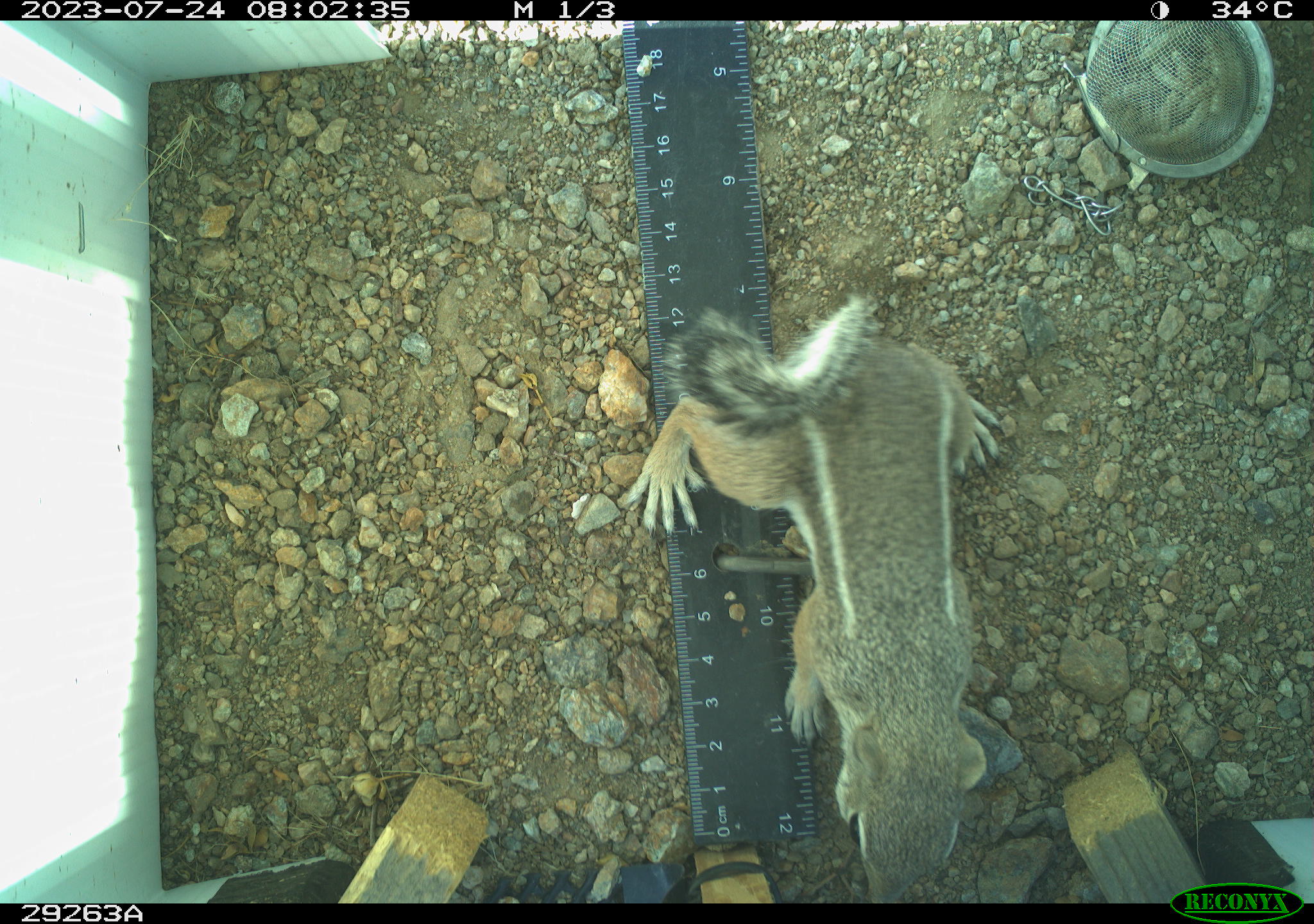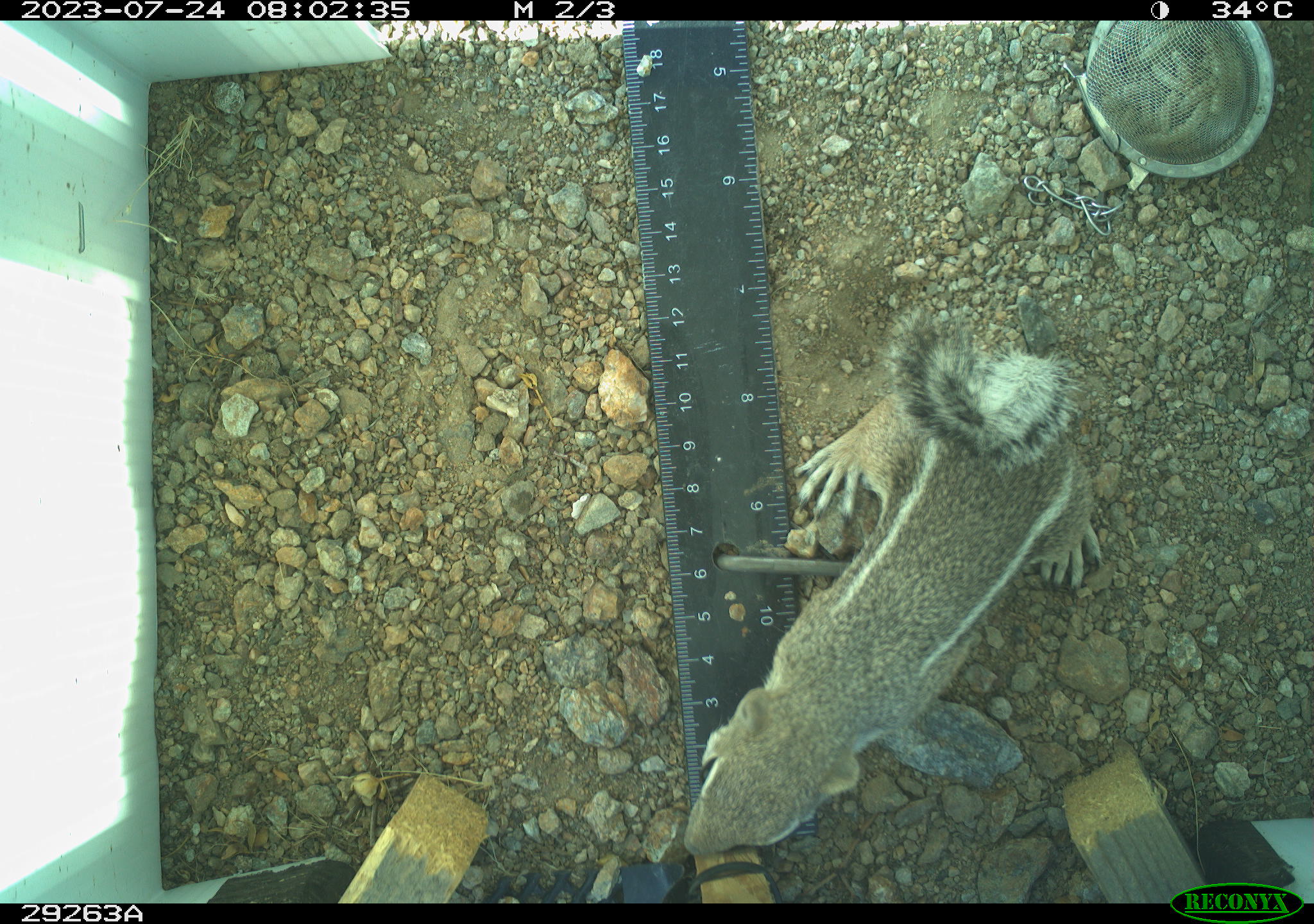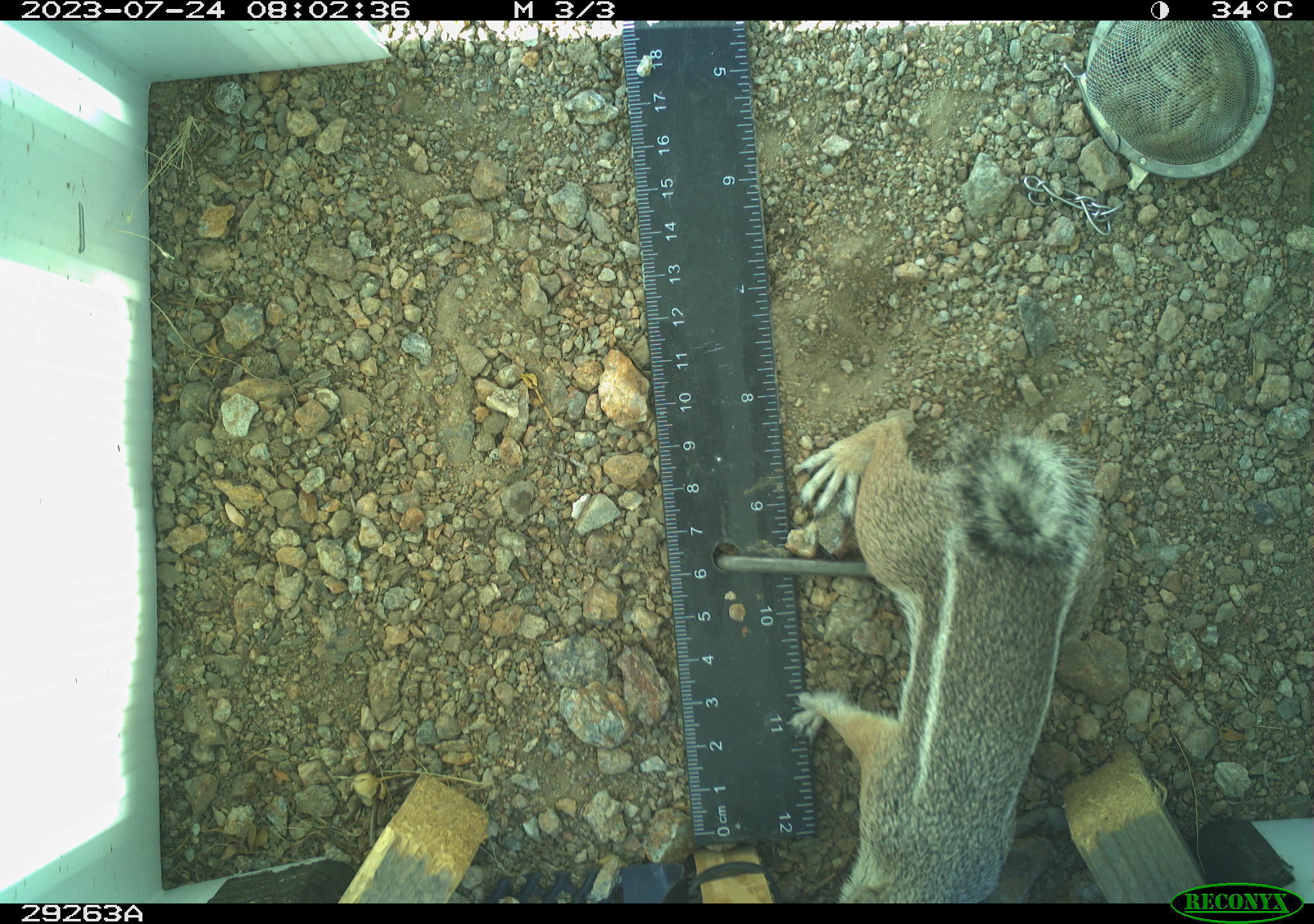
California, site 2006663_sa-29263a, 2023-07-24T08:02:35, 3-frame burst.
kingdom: Animalia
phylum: Chordata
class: Mammalia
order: Rodentia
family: Sciuridae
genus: Ammospermophilus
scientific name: Ammospermophilus leucurus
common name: white-tailed antelope squirrel